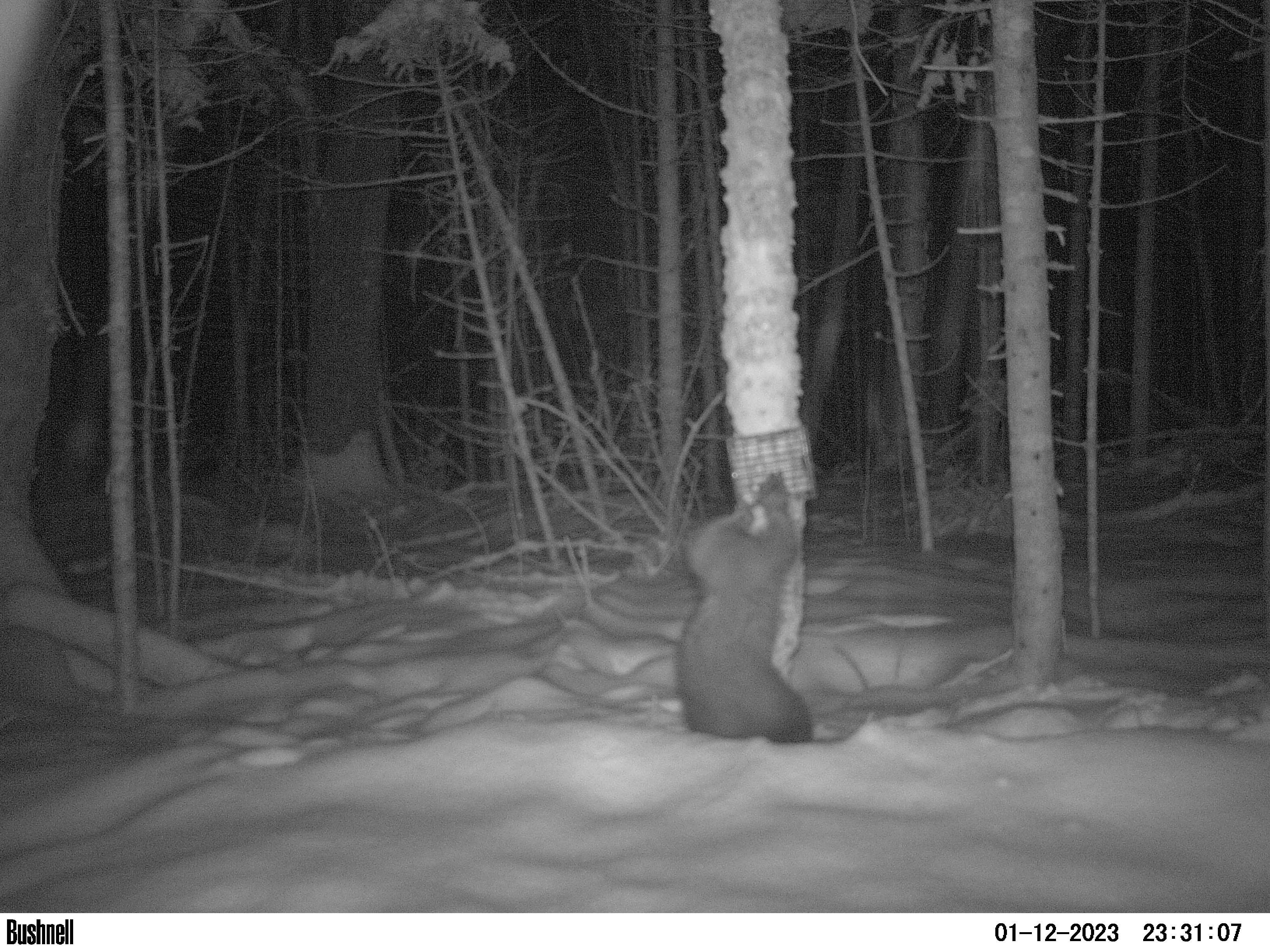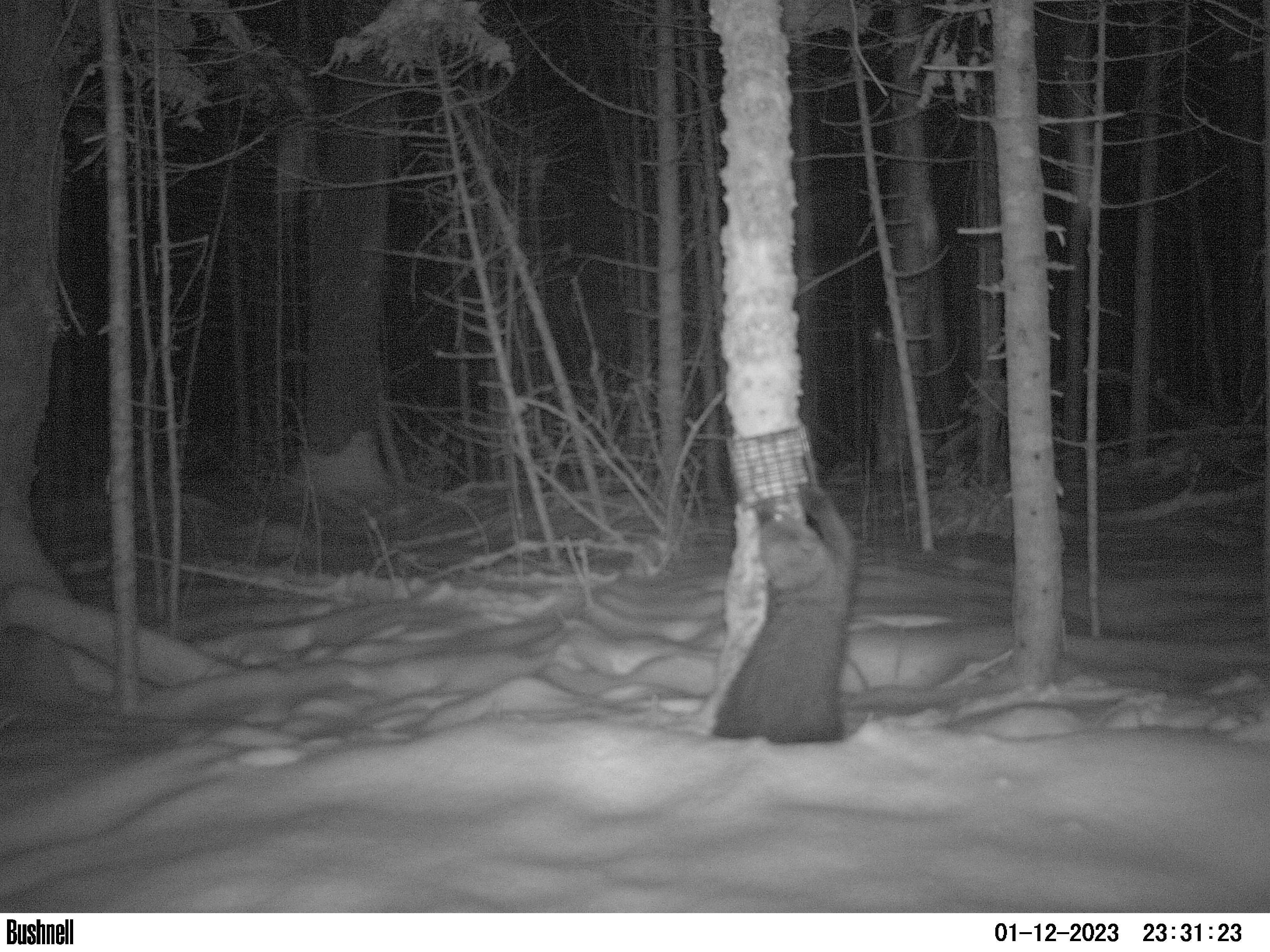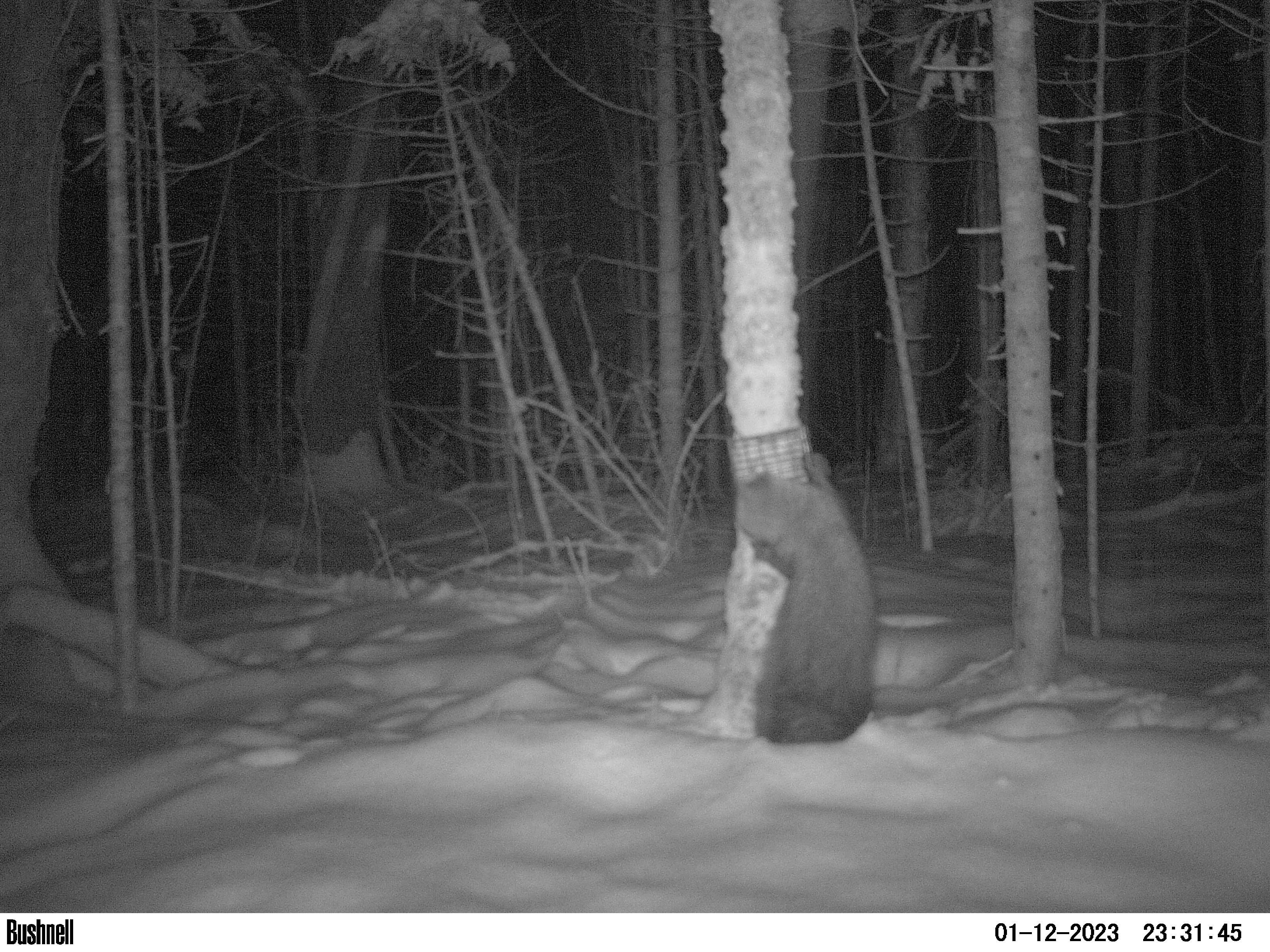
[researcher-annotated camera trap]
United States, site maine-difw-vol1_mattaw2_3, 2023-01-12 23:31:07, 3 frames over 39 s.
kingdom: Animalia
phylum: Chordata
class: Mammalia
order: Carnivora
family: Mustelidae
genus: Pekania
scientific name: Pekania pennanti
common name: fisher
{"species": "fisher (Pekania pennanti)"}